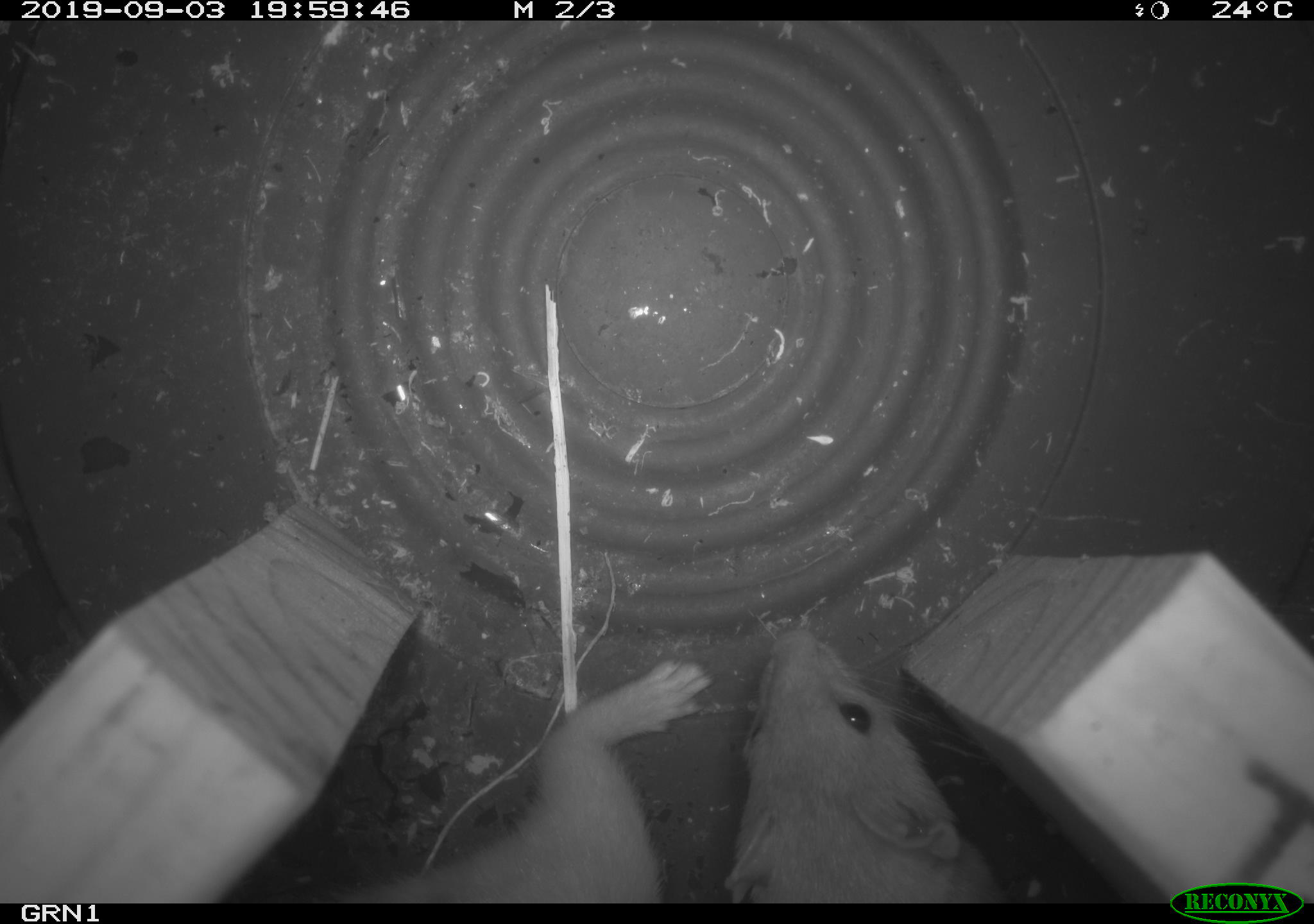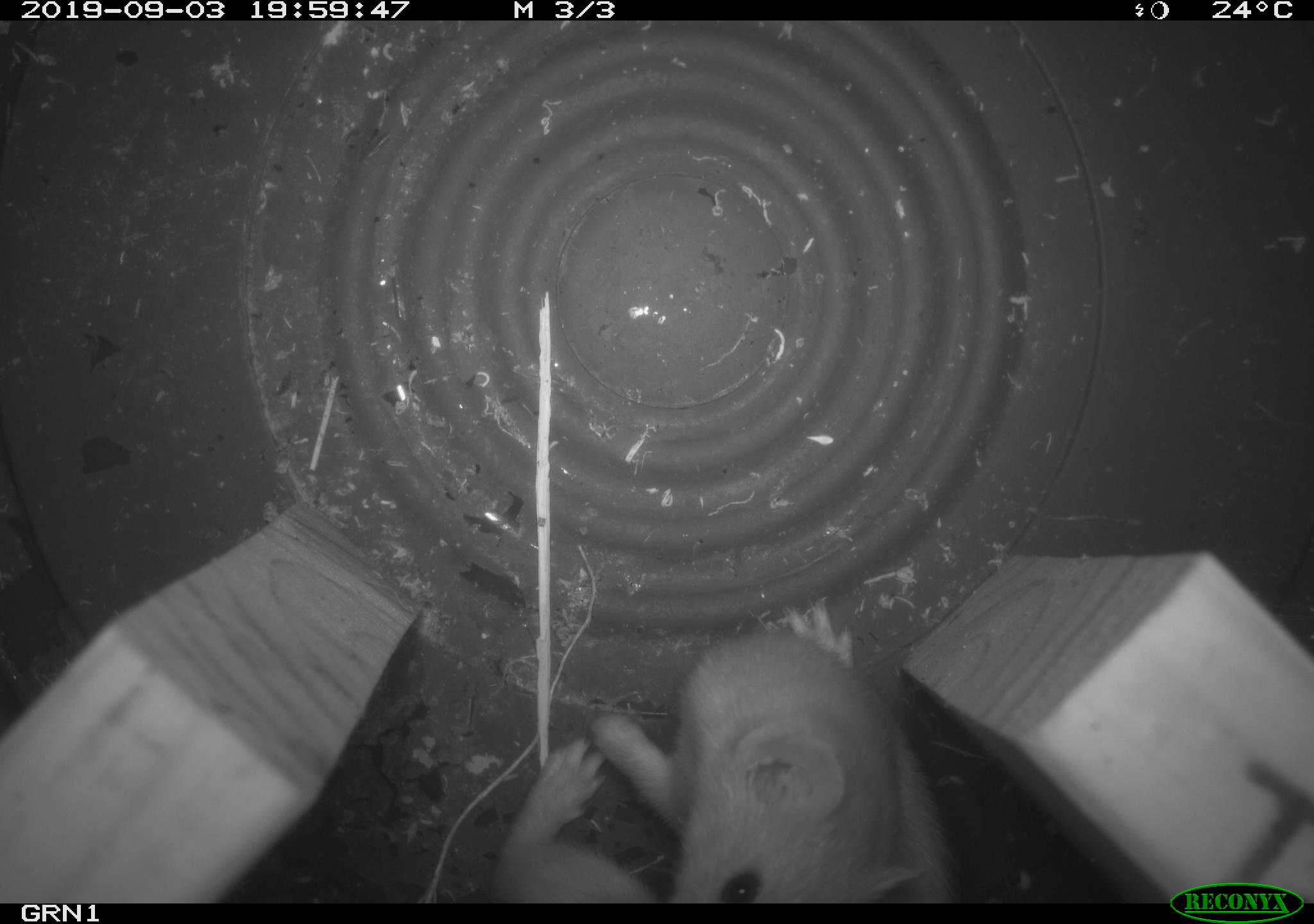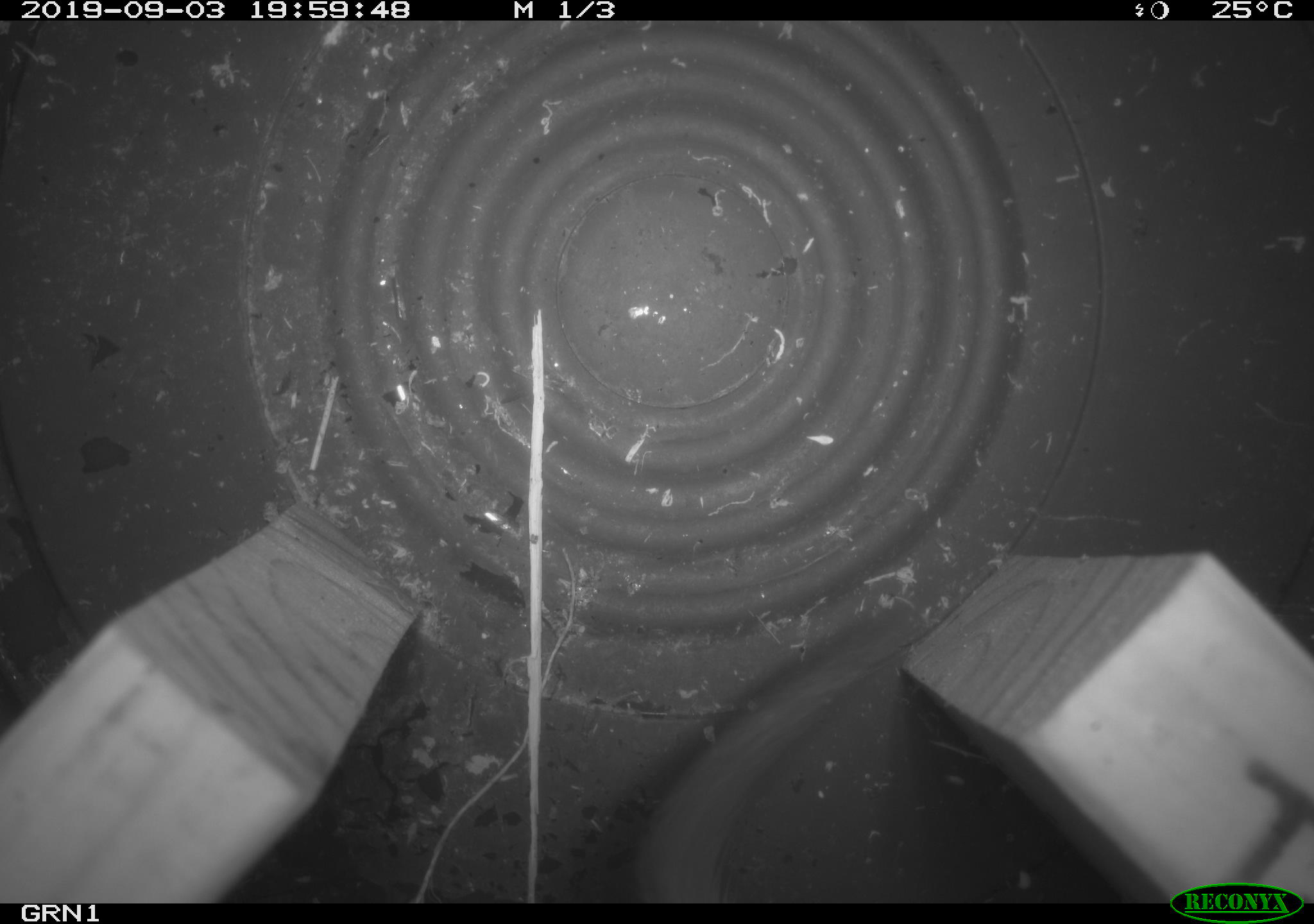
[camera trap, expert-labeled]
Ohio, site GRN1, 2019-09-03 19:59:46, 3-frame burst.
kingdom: Animalia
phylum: Chordata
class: Mammalia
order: Carnivora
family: Mustelidae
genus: Neogale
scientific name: Neogale frenata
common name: long-tailed weasel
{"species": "long-tailed weasel (Neogale frenata)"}